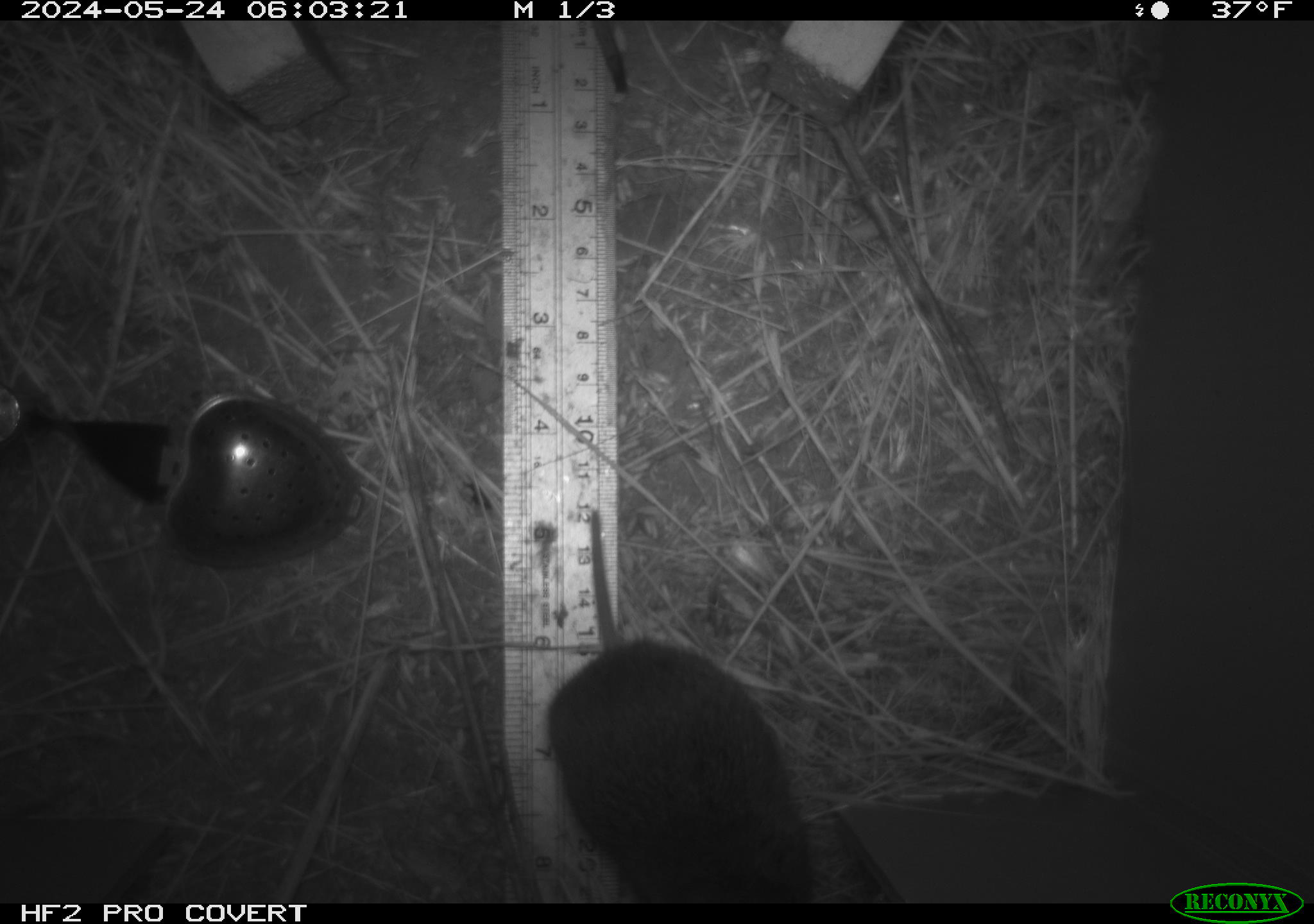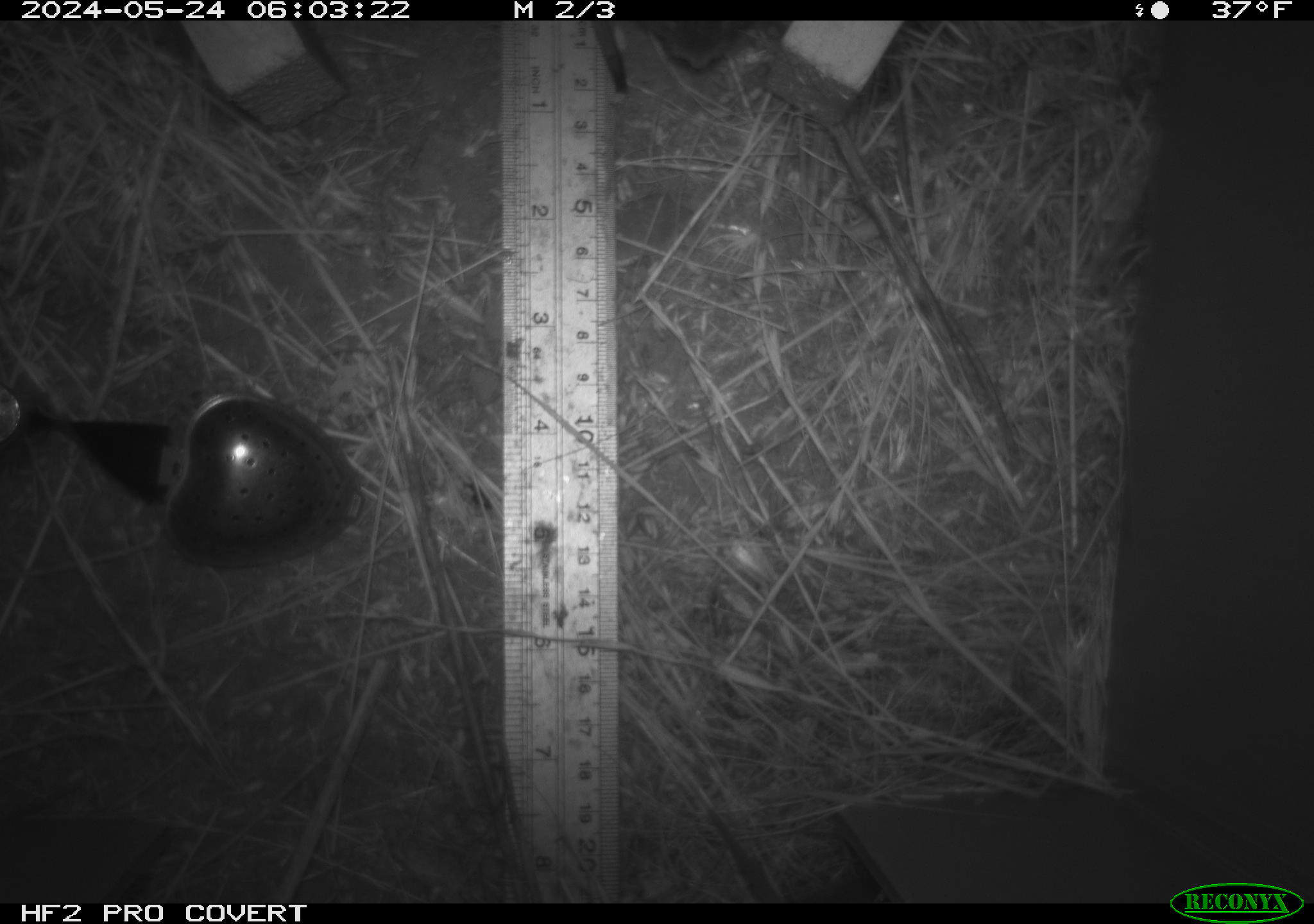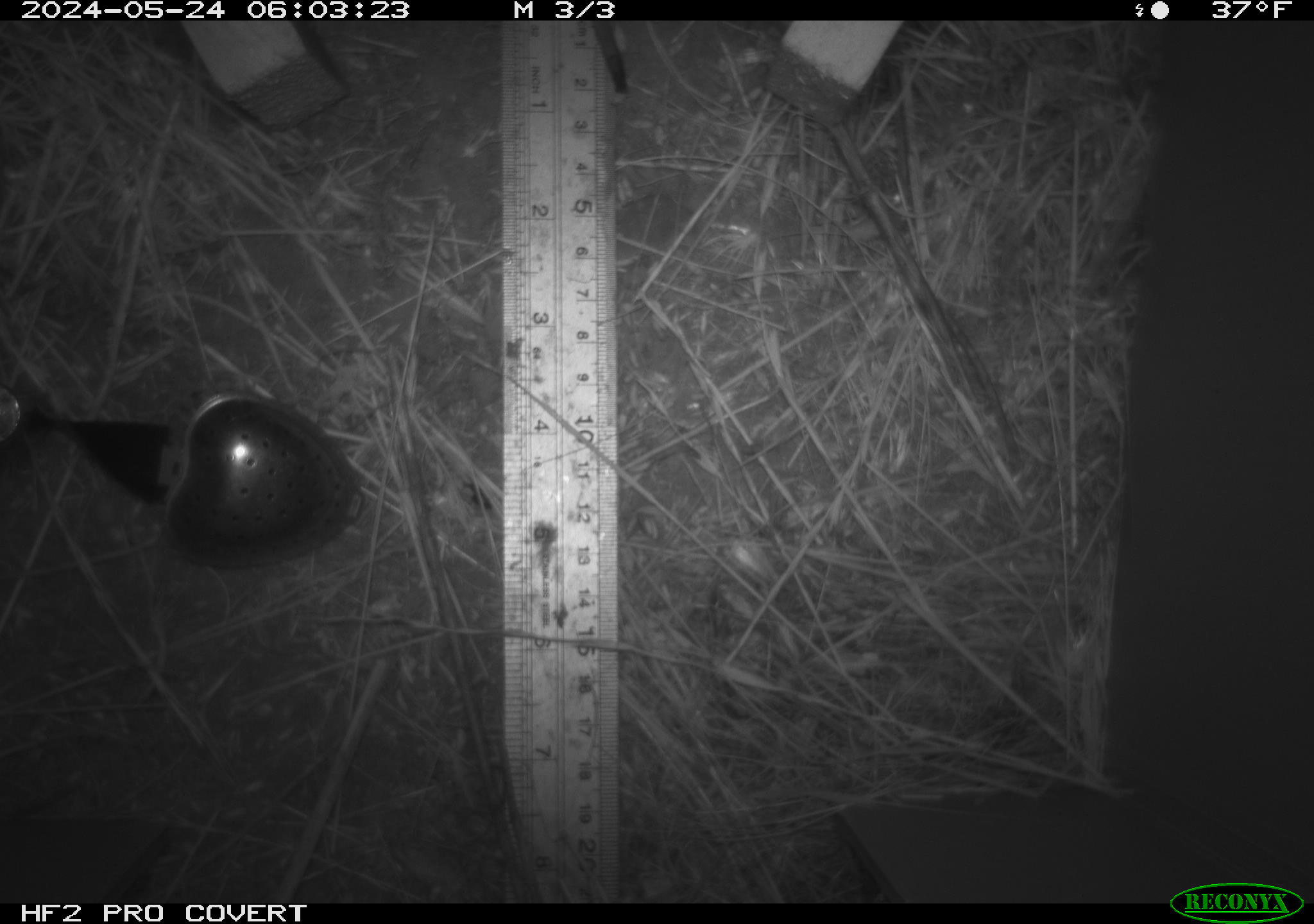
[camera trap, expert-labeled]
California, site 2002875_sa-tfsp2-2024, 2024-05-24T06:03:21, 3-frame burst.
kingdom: Animalia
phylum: Chordata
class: Mammalia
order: Rodentia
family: Cricetidae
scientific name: Arvicolinae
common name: voles, lemmings, and muskrats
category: arvicolinae subfamily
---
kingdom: Animalia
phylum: Chordata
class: Mammalia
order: Rodentia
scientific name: Rodentia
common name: rodent